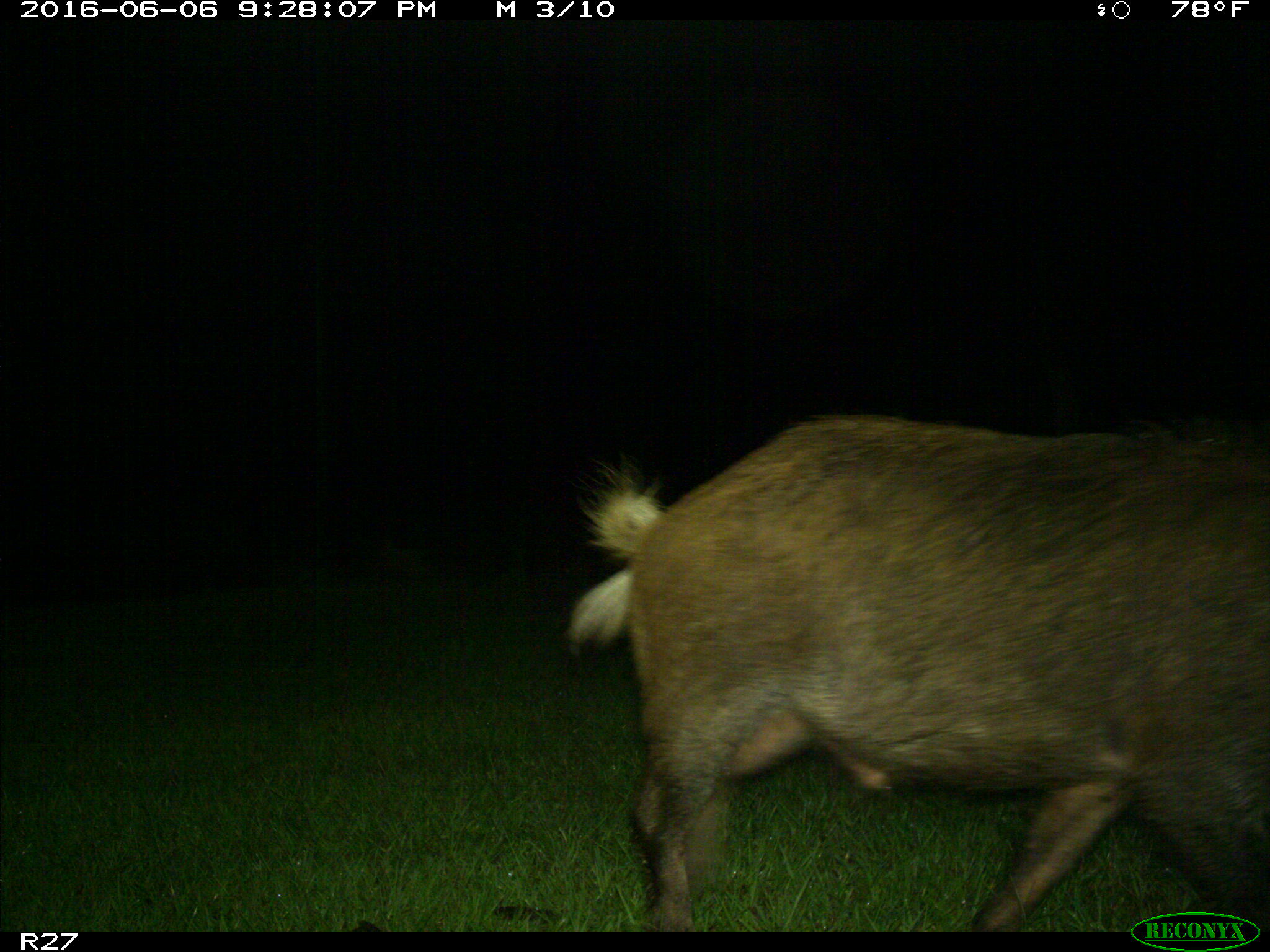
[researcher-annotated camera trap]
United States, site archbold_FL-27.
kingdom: Animalia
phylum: Chordata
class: Mammalia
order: Artiodactyla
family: Suidae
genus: Sus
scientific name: Sus scrofa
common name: wild boar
Sus scrofa (wild boar).